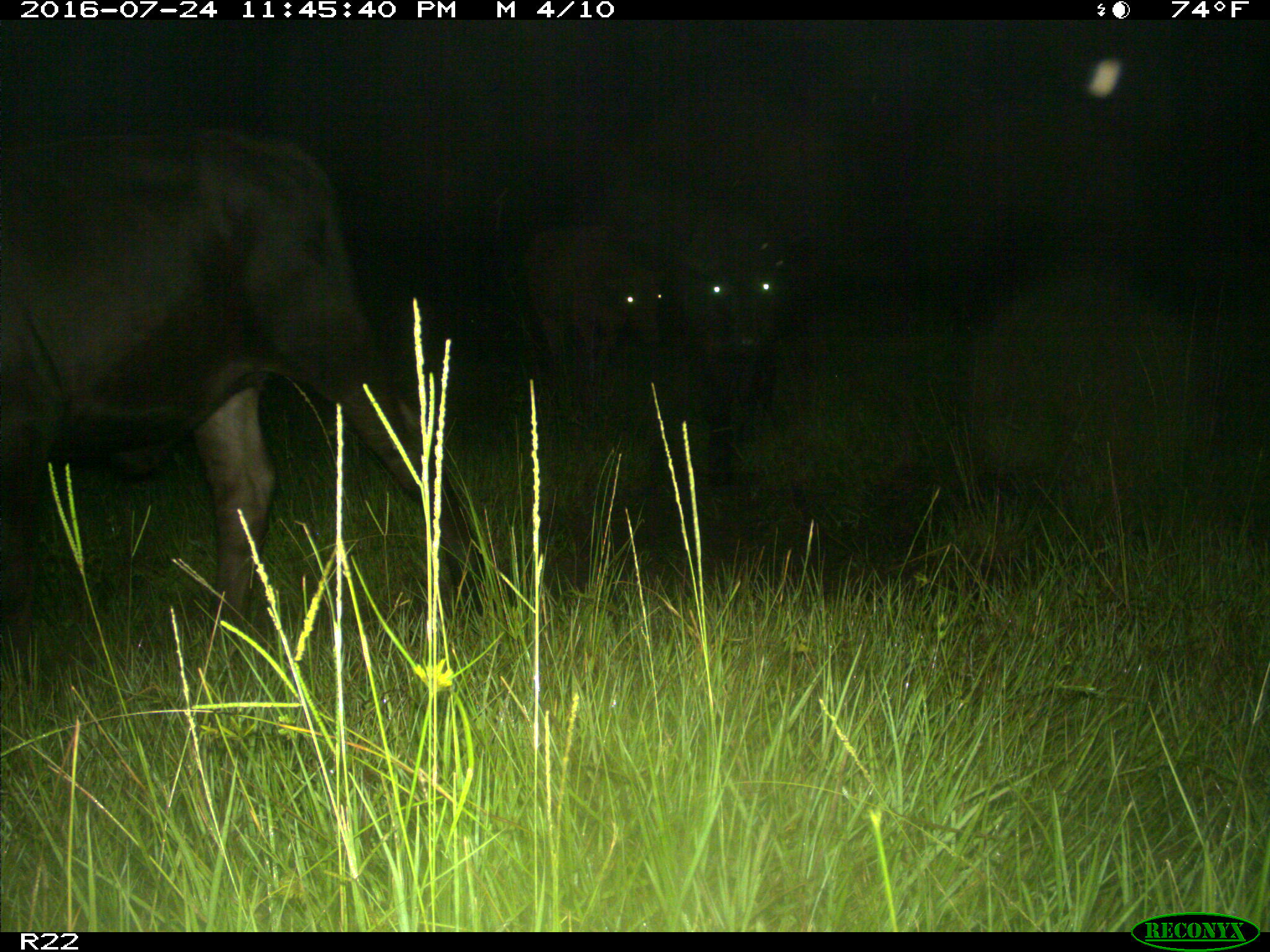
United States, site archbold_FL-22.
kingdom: Animalia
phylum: Chordata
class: Mammalia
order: Artiodactyla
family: Bovidae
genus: Bos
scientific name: Bos taurus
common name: domestic cow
Bos taurus (domestic cow).